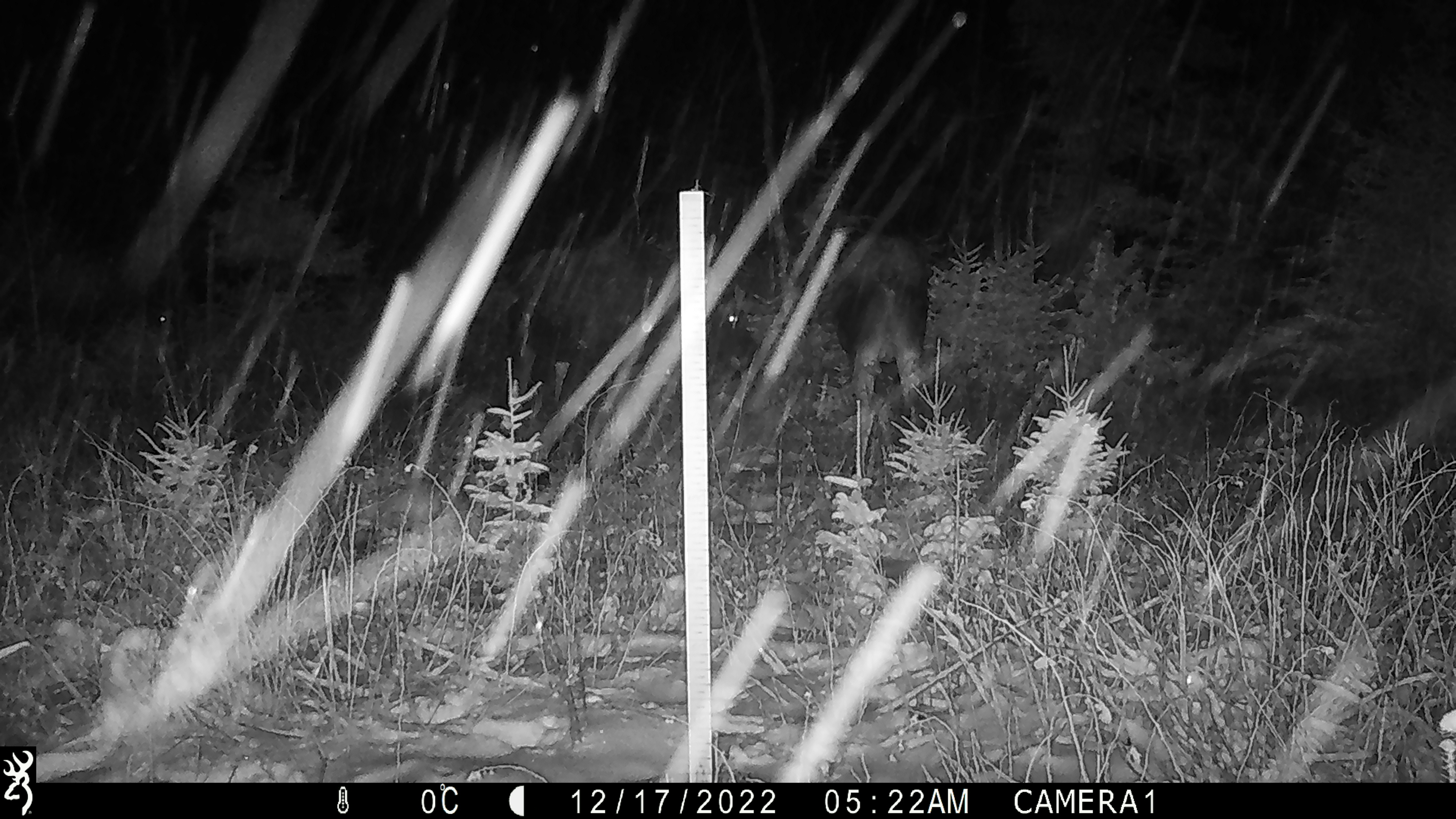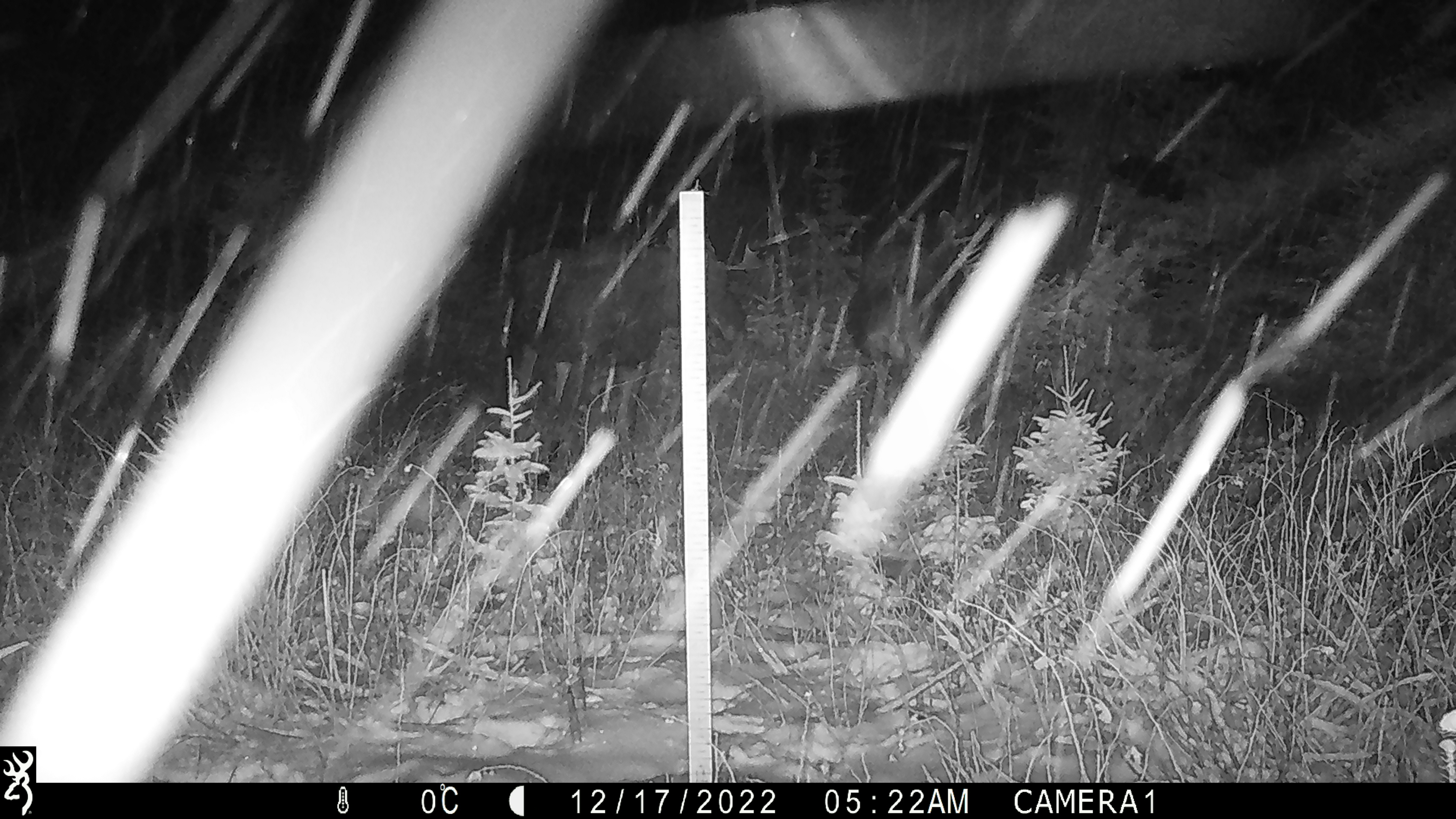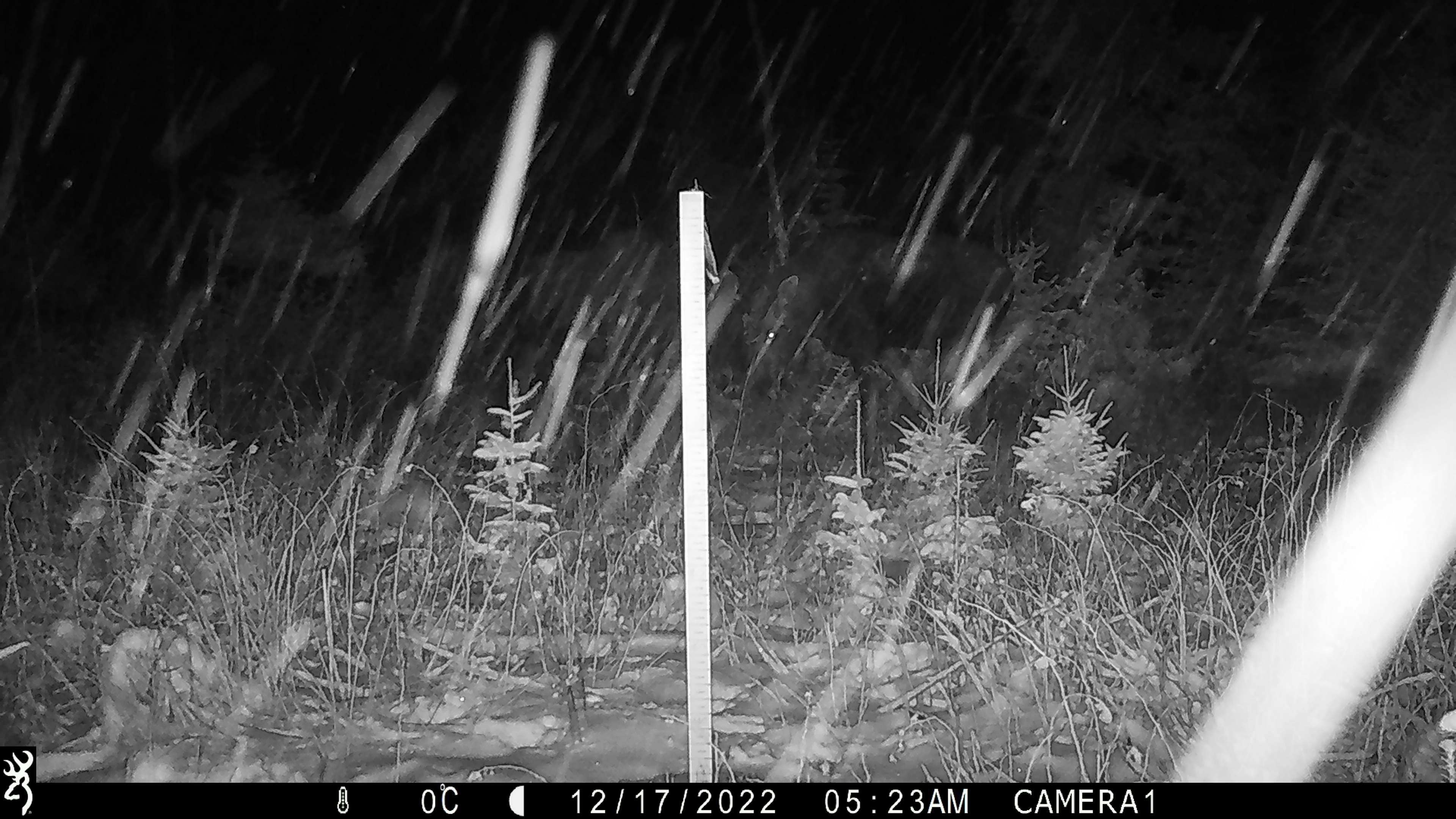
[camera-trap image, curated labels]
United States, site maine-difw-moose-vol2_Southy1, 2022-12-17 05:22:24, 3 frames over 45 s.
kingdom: Animalia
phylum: Chordata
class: Mammalia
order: Artiodactyla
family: Cervidae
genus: Alces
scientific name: Alces alces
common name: moose